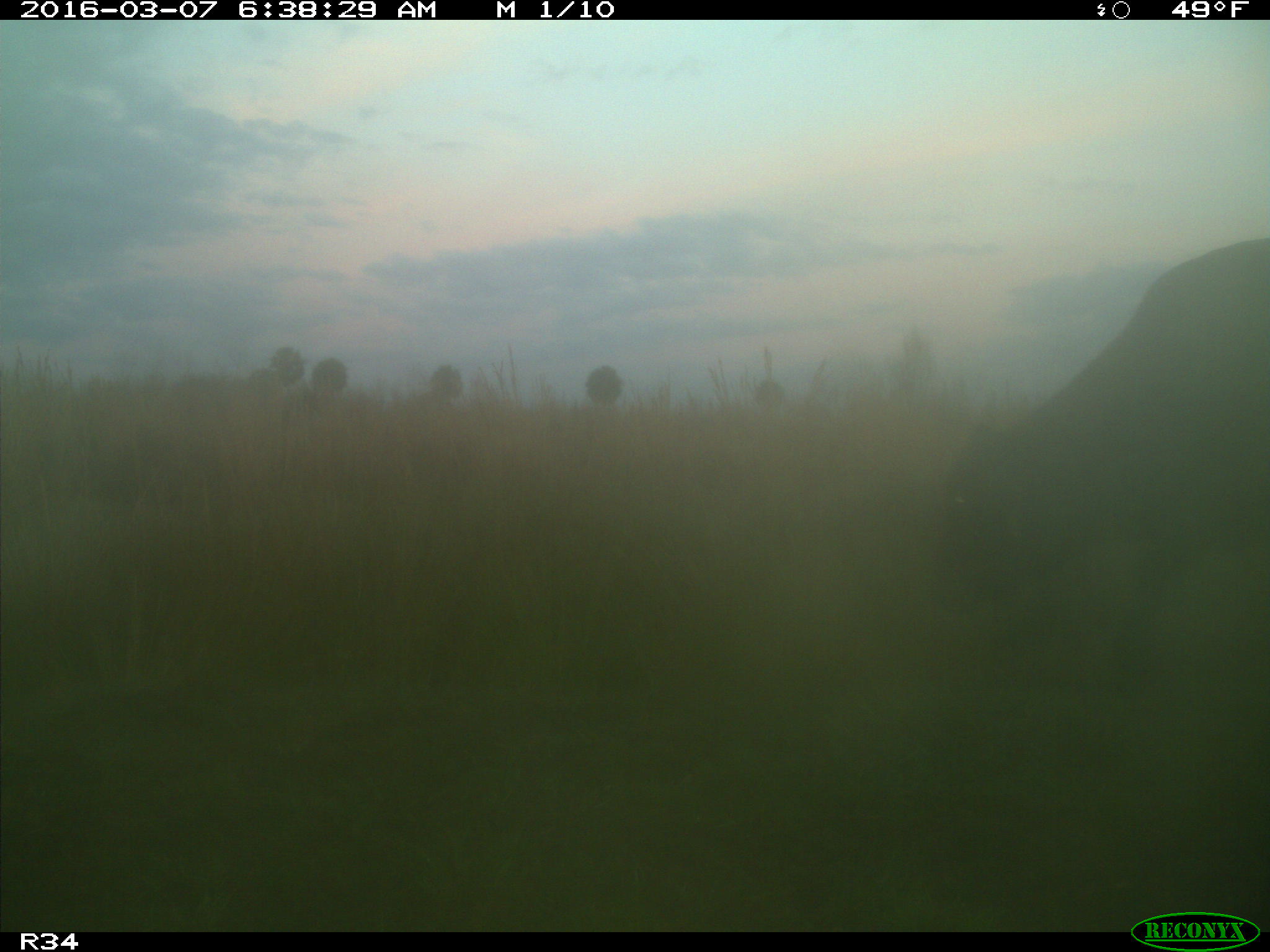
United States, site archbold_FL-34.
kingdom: Animalia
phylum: Chordata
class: Mammalia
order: Artiodactyla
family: Bovidae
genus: Bos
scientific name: Bos taurus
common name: domestic cow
Bos taurus (domestic cow).